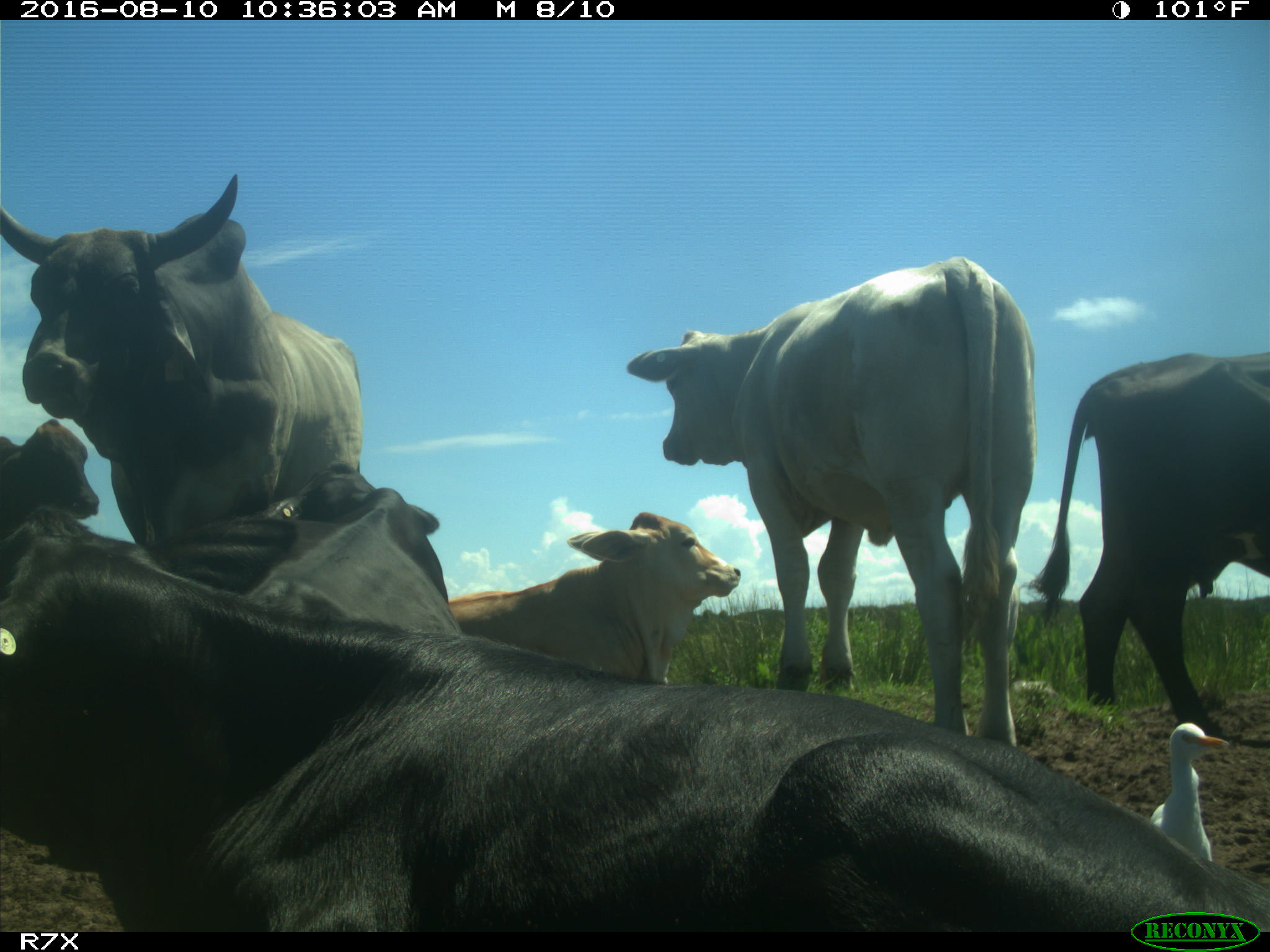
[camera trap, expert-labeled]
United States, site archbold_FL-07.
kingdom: Animalia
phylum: Chordata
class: Mammalia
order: Artiodactyla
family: Bovidae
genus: Bos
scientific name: Bos taurus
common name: domestic cow